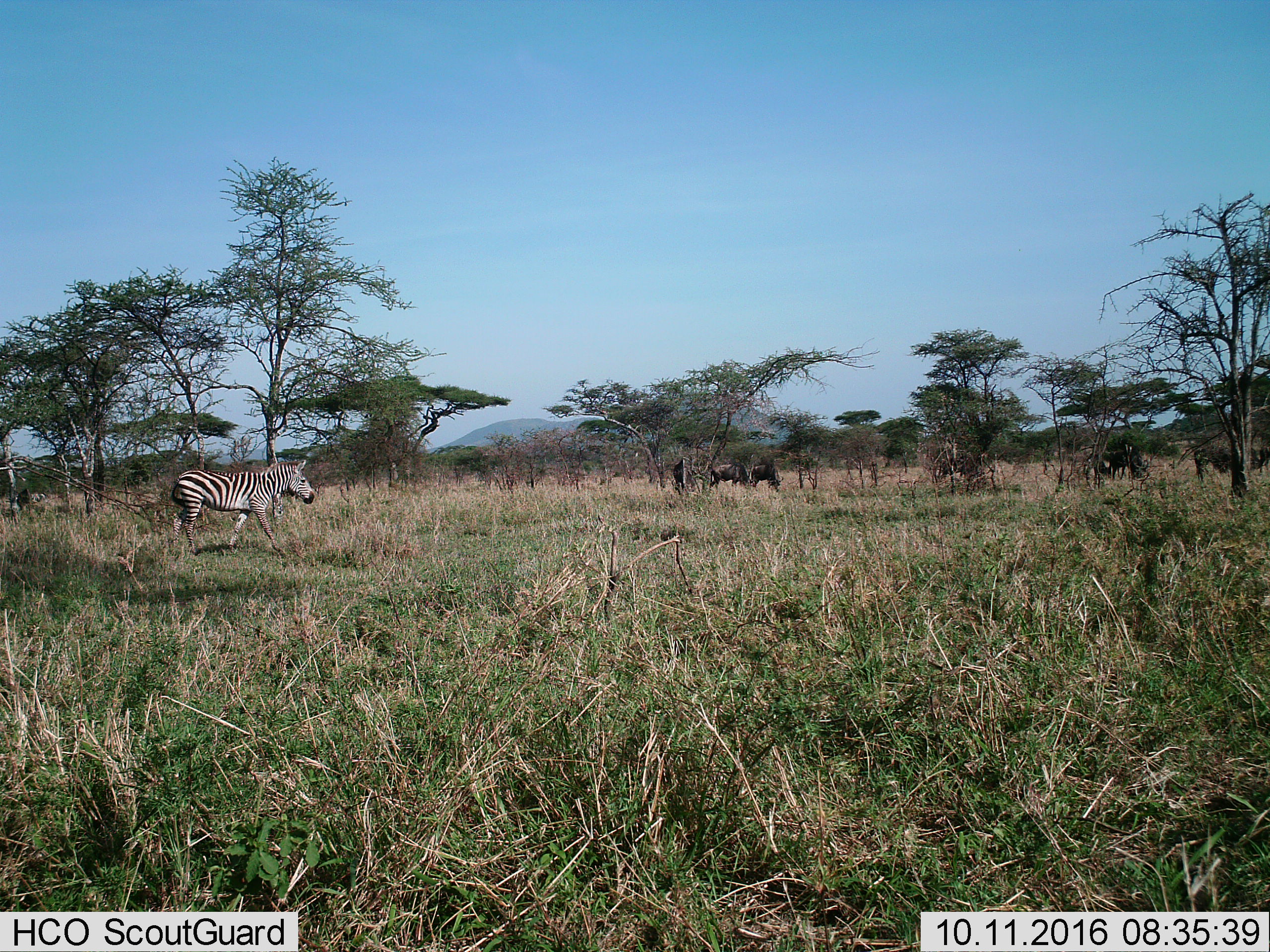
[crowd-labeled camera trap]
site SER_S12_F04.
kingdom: Animalia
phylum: Chordata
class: Mammalia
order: Artiodactyla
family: Bovidae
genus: Connochaetes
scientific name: Connochaetes taurinus taurinus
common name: blue wildebeest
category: wildebeestblue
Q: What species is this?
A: Wildebeestblue (blue wildebeest) (Connochaetes taurinus taurinus).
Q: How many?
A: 6.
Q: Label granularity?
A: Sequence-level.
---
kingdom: Animalia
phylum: Chordata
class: Mammalia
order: Perissodactyla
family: Equidae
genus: Equus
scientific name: Equus quagga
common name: plains zebra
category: zebraplains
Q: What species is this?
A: Zebraplains (plains zebra) (Equus quagga).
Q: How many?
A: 1.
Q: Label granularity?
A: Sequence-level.